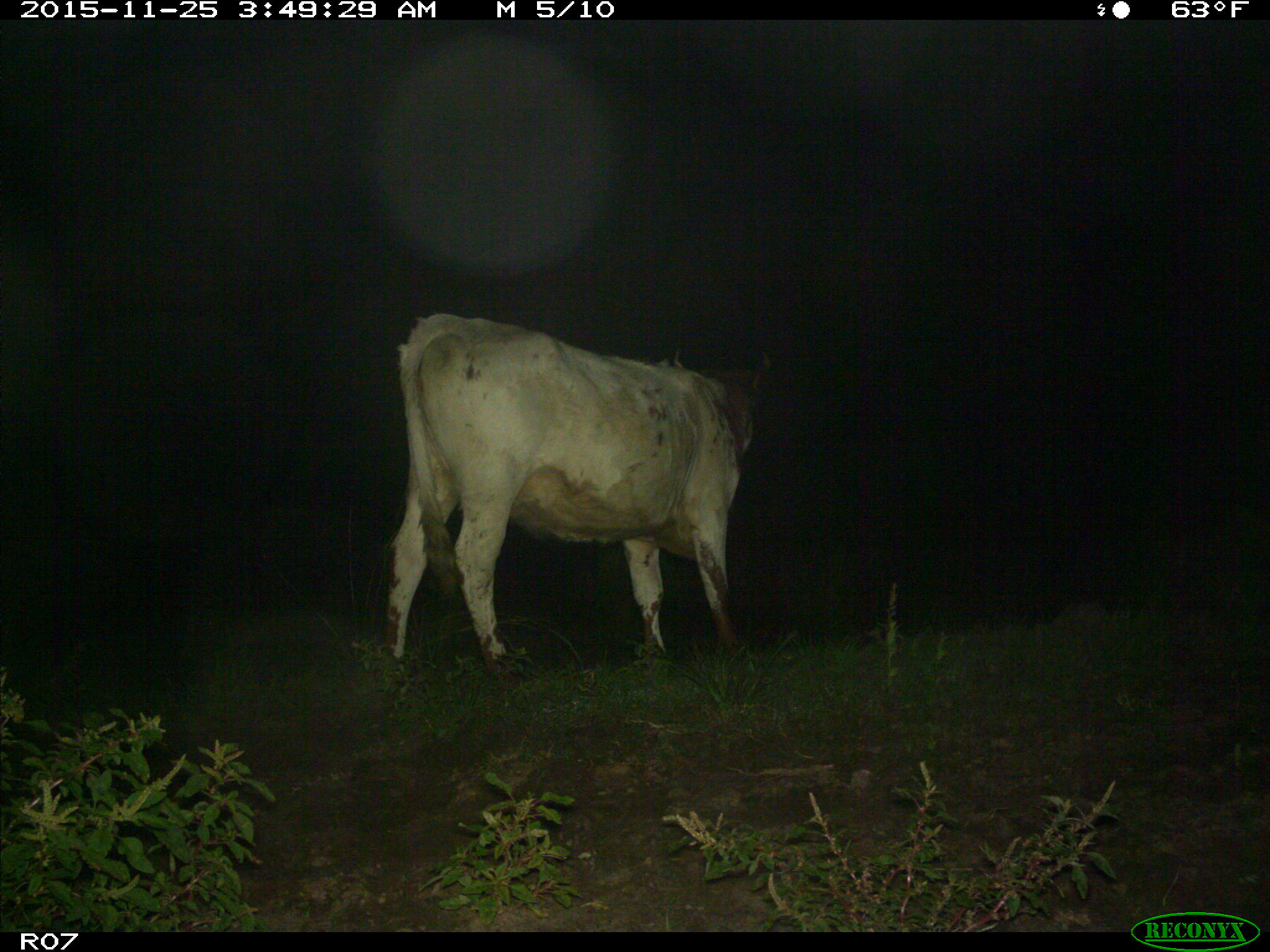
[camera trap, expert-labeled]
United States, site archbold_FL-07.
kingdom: Animalia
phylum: Chordata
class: Mammalia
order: Artiodactyla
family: Bovidae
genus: Bos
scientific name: Bos taurus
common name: domestic cow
Bos taurus (domestic cow).